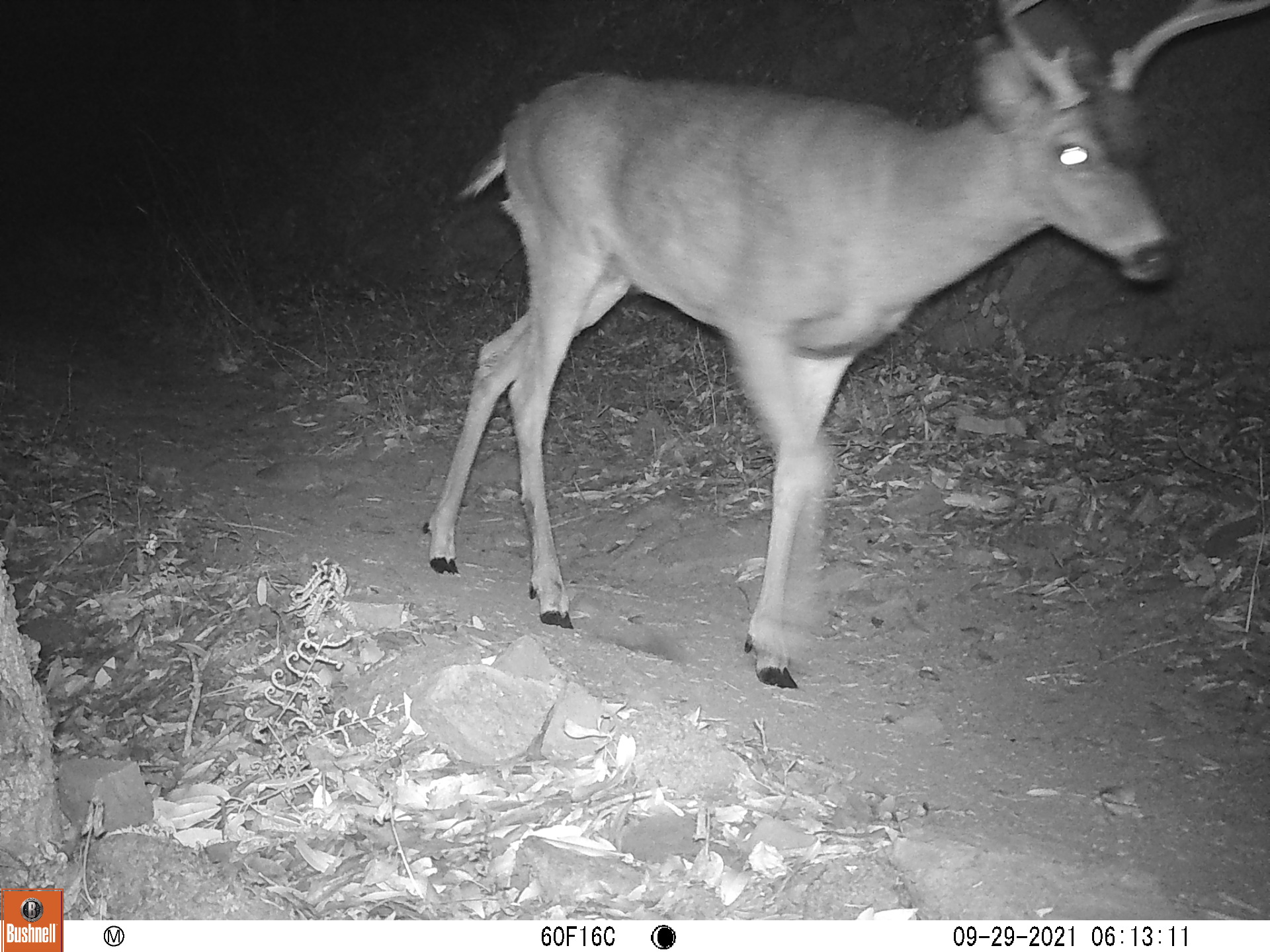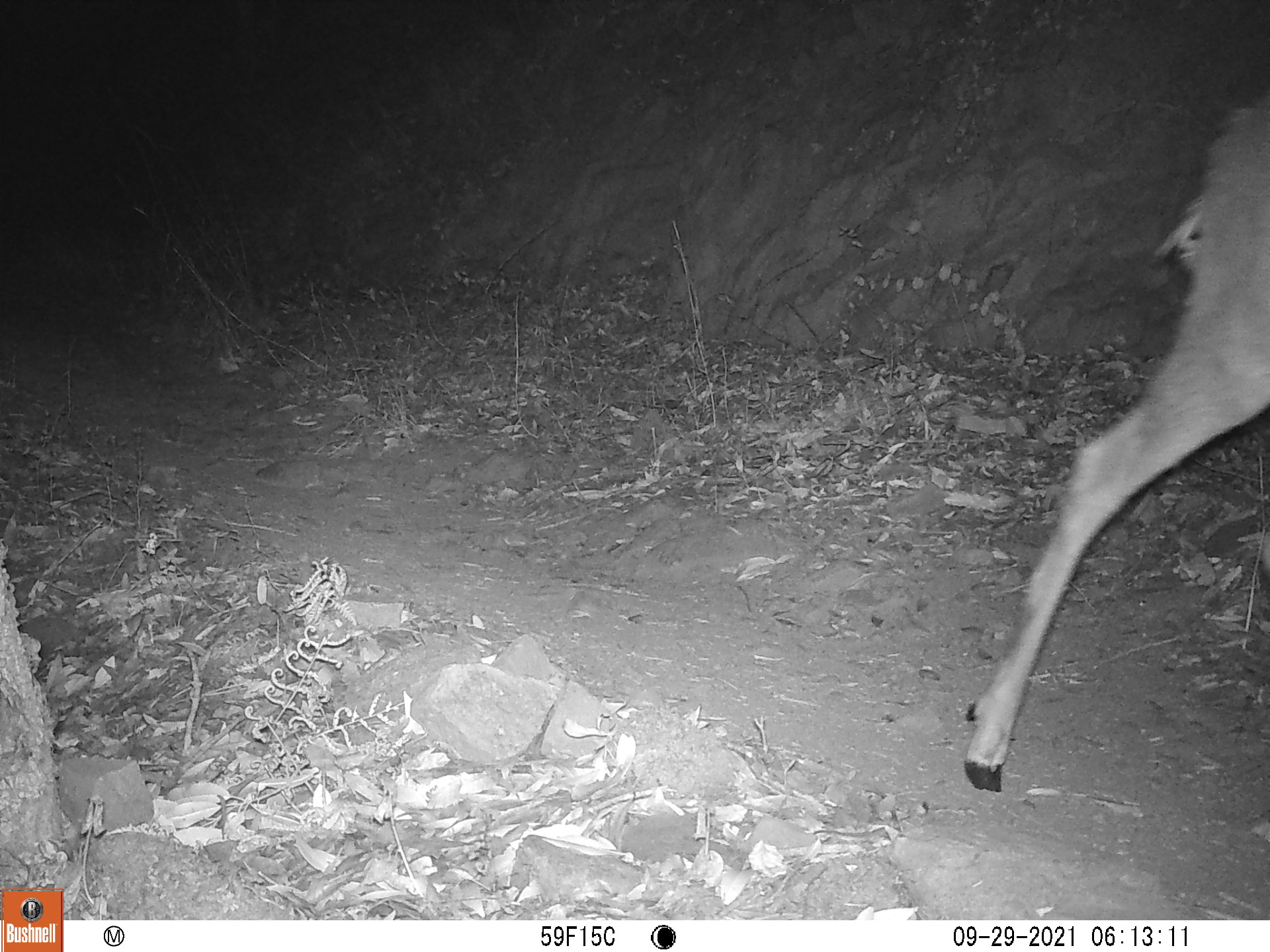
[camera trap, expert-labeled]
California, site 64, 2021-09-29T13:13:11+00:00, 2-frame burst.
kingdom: Animalia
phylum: Chordata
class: Mammalia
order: Artiodactyla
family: Cervidae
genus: Odocoileus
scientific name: Odocoileus hemionus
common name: mule deer